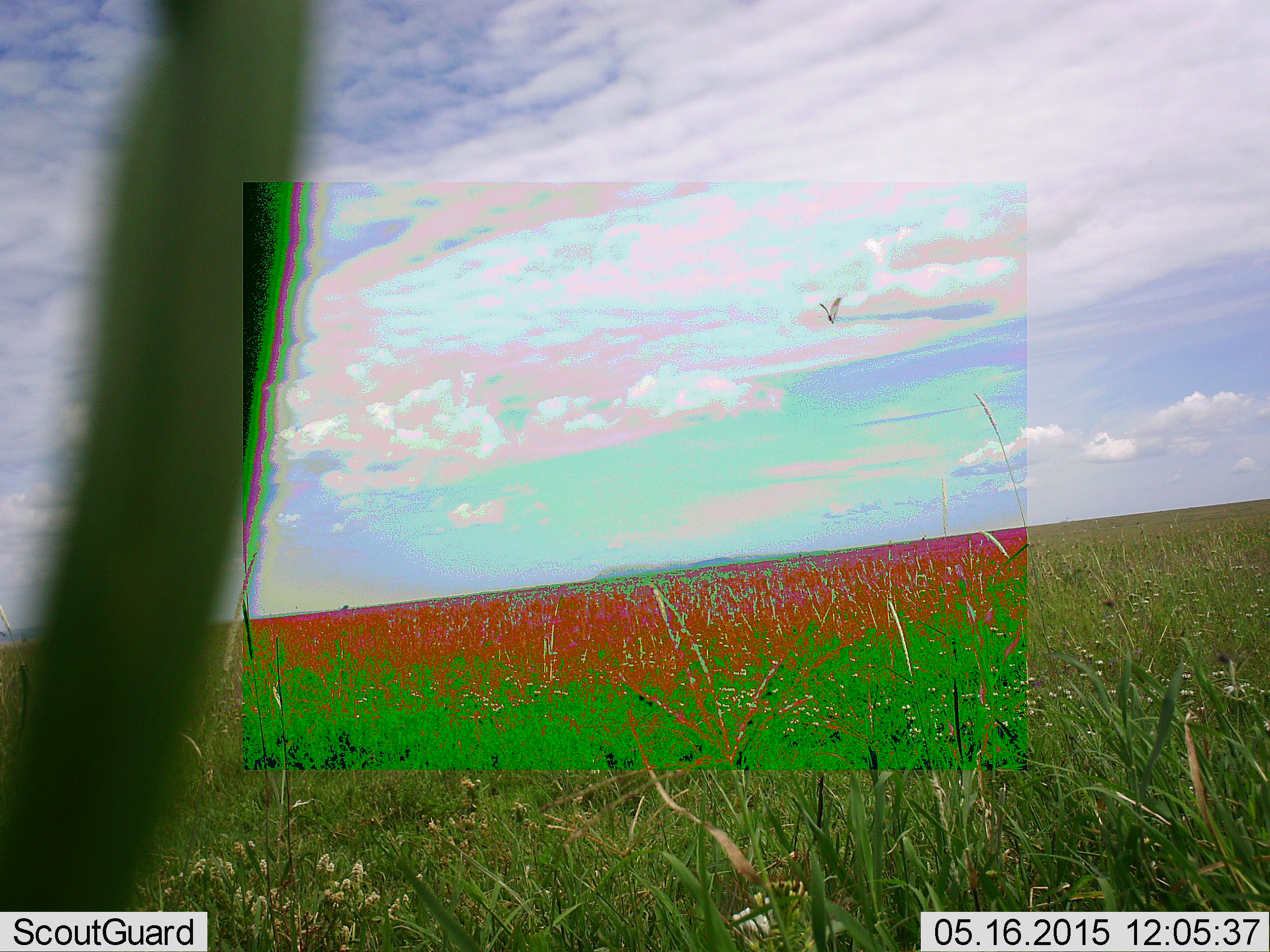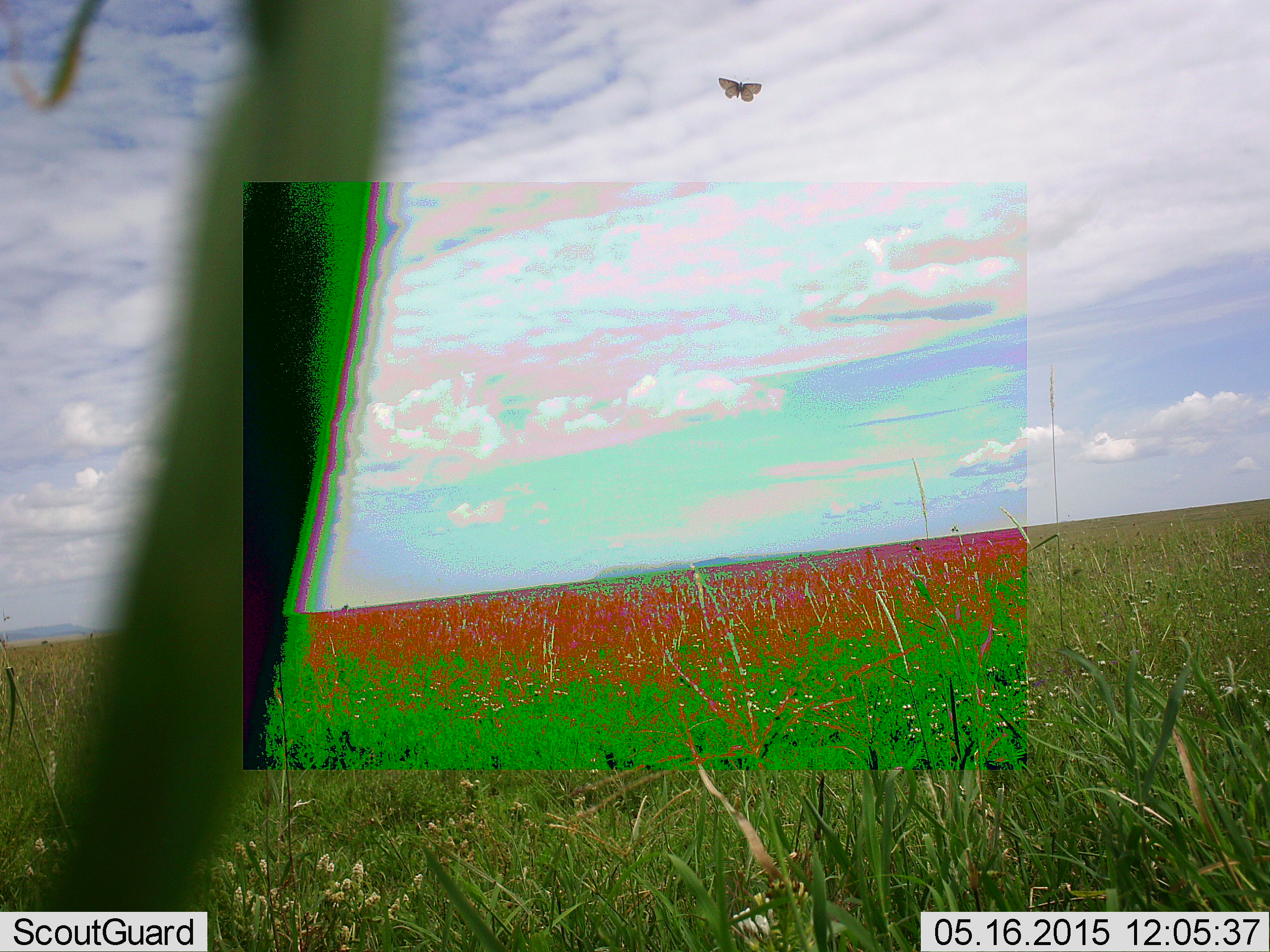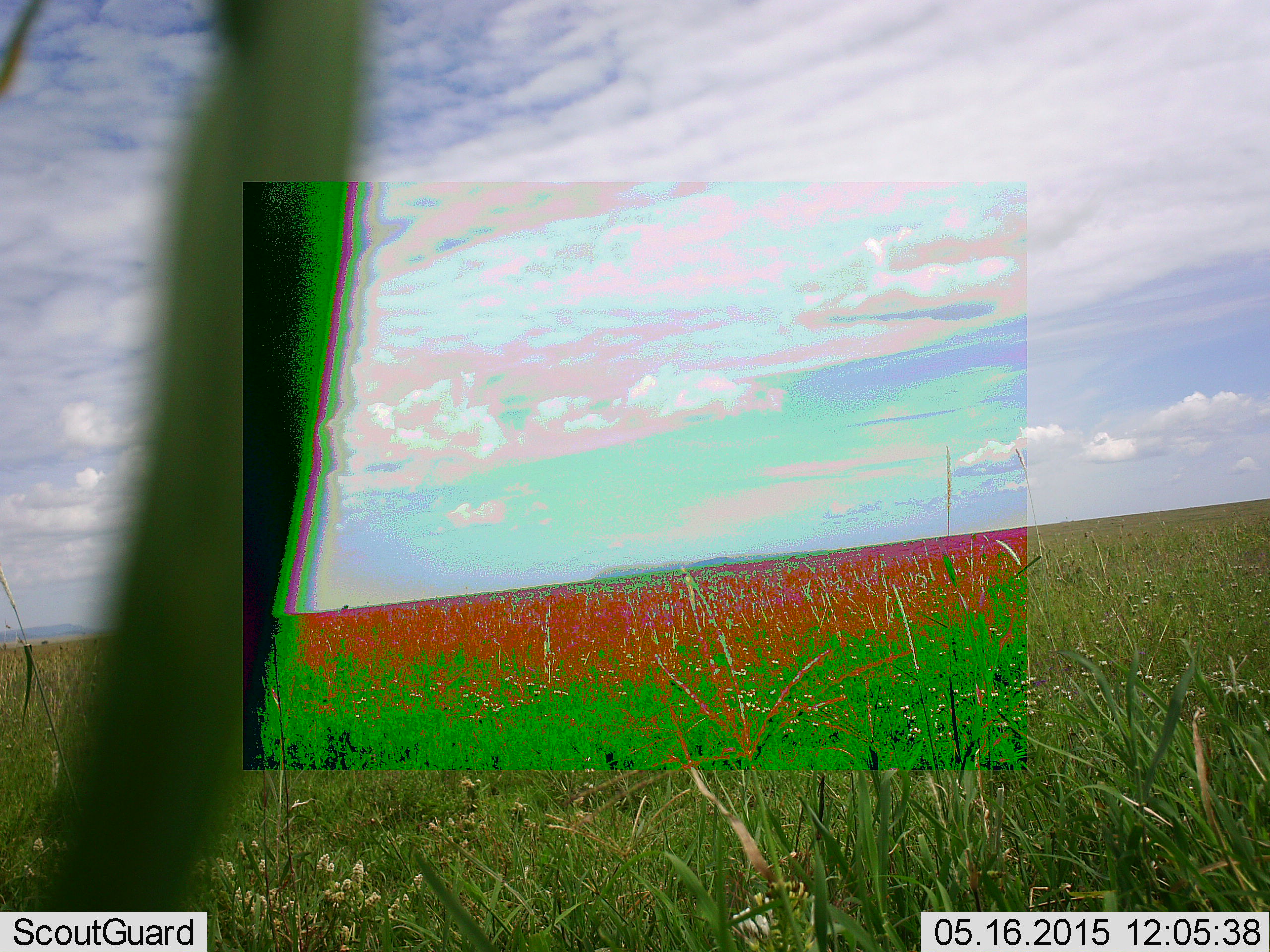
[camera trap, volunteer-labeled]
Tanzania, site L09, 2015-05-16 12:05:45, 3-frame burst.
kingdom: Animalia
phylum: Arthropoda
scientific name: Arthropoda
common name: arthropods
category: insectspider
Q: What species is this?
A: Insectspider (arthropods) (Arthropoda).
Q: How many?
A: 1.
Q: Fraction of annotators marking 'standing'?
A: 0%.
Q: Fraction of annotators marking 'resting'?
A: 0%.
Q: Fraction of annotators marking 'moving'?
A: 100%.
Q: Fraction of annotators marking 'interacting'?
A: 0%.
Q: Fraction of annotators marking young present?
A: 0%.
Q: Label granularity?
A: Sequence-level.